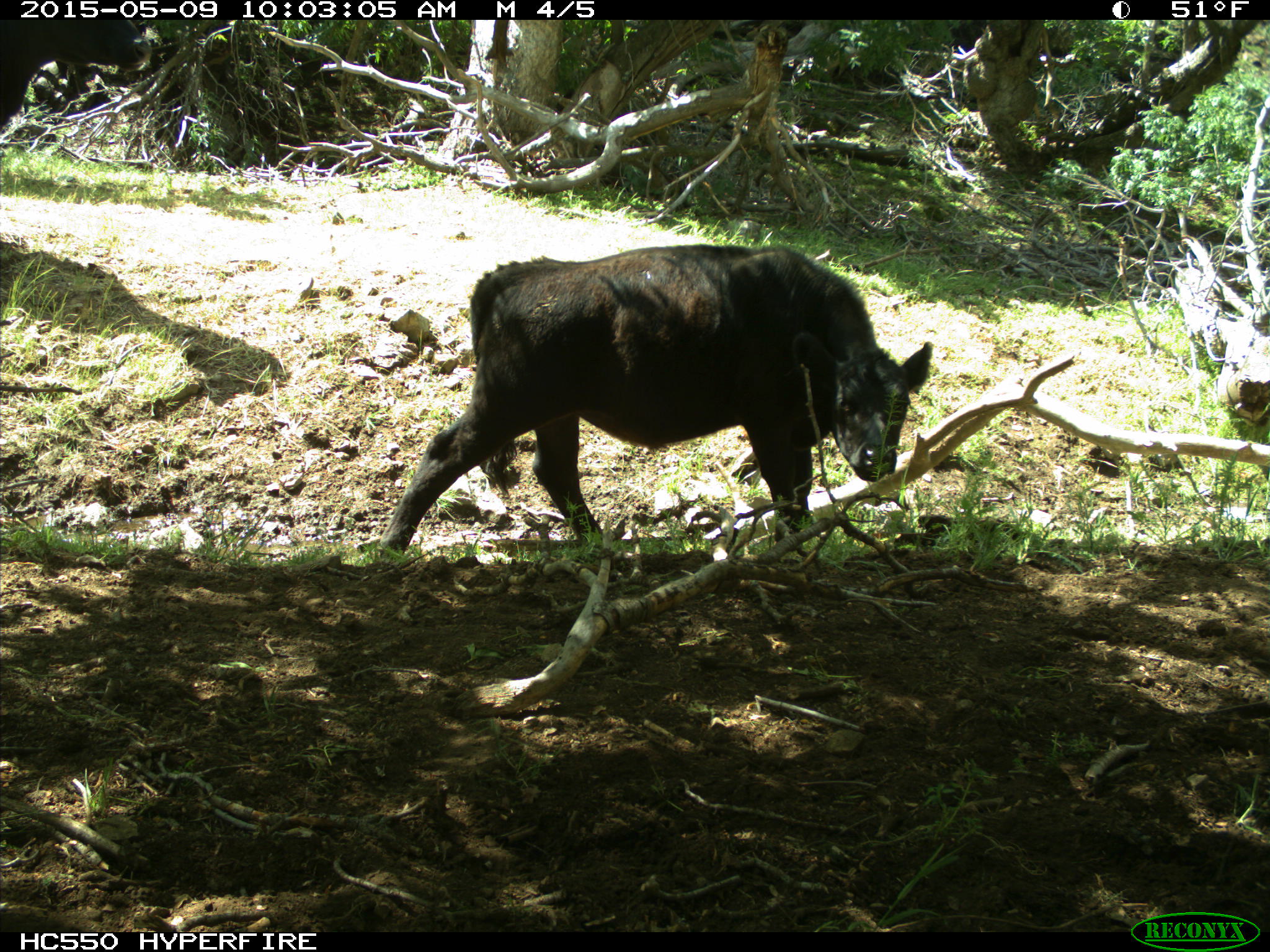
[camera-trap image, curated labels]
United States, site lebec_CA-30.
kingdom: Animalia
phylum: Chordata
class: Mammalia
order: Artiodactyla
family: Bovidae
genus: Bos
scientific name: Bos taurus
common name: domestic cow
Bos taurus (domestic cow).